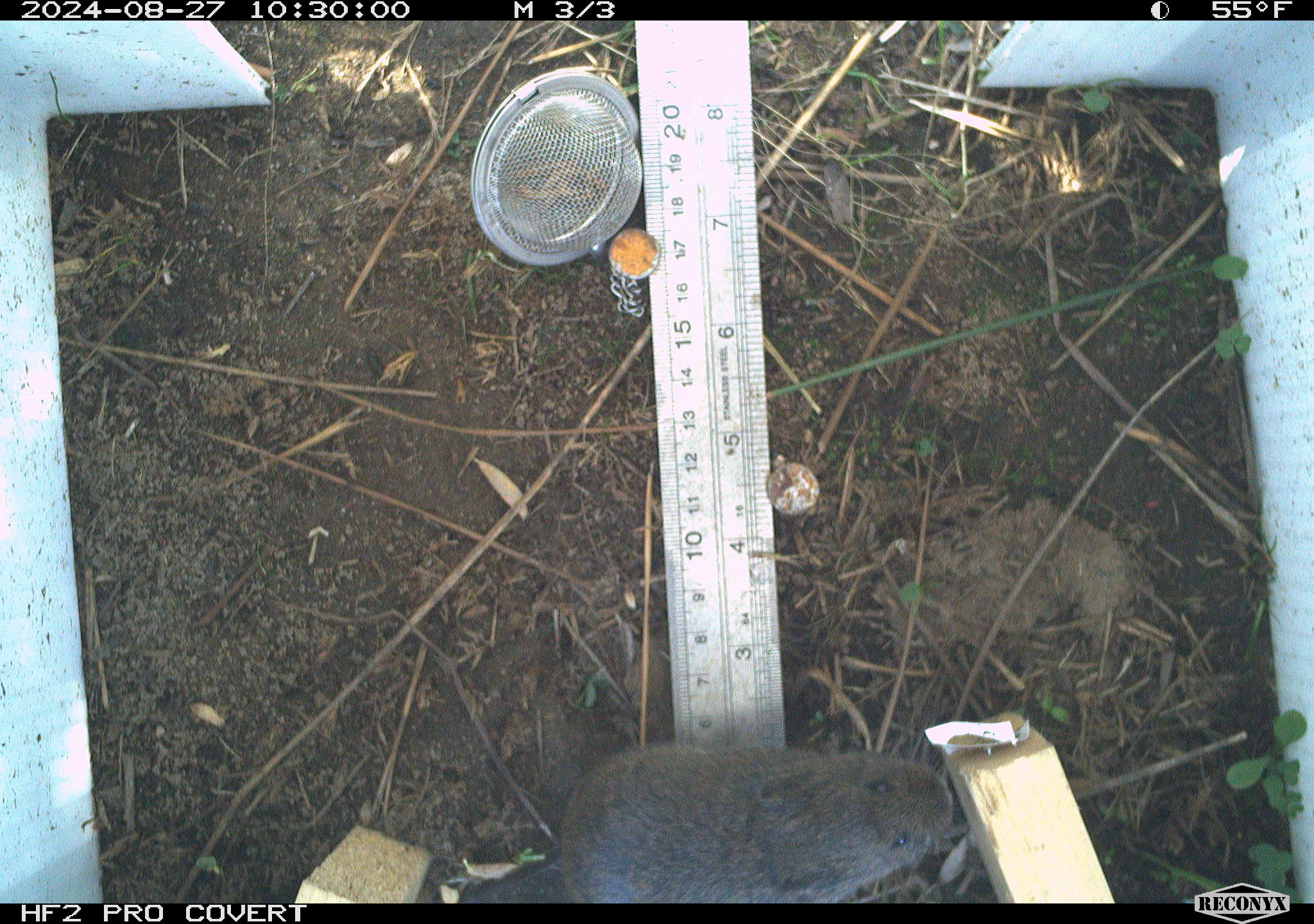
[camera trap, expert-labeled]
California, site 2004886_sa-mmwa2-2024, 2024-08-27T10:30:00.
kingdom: Animalia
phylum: Chordata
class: Mammalia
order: Rodentia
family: Cricetidae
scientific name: Arvicolinae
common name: voles, lemmings, and muskrats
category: arvicolinae subfamily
Arvicolinae subfamily (voles, lemmings, and muskrats) (Arvicolinae).